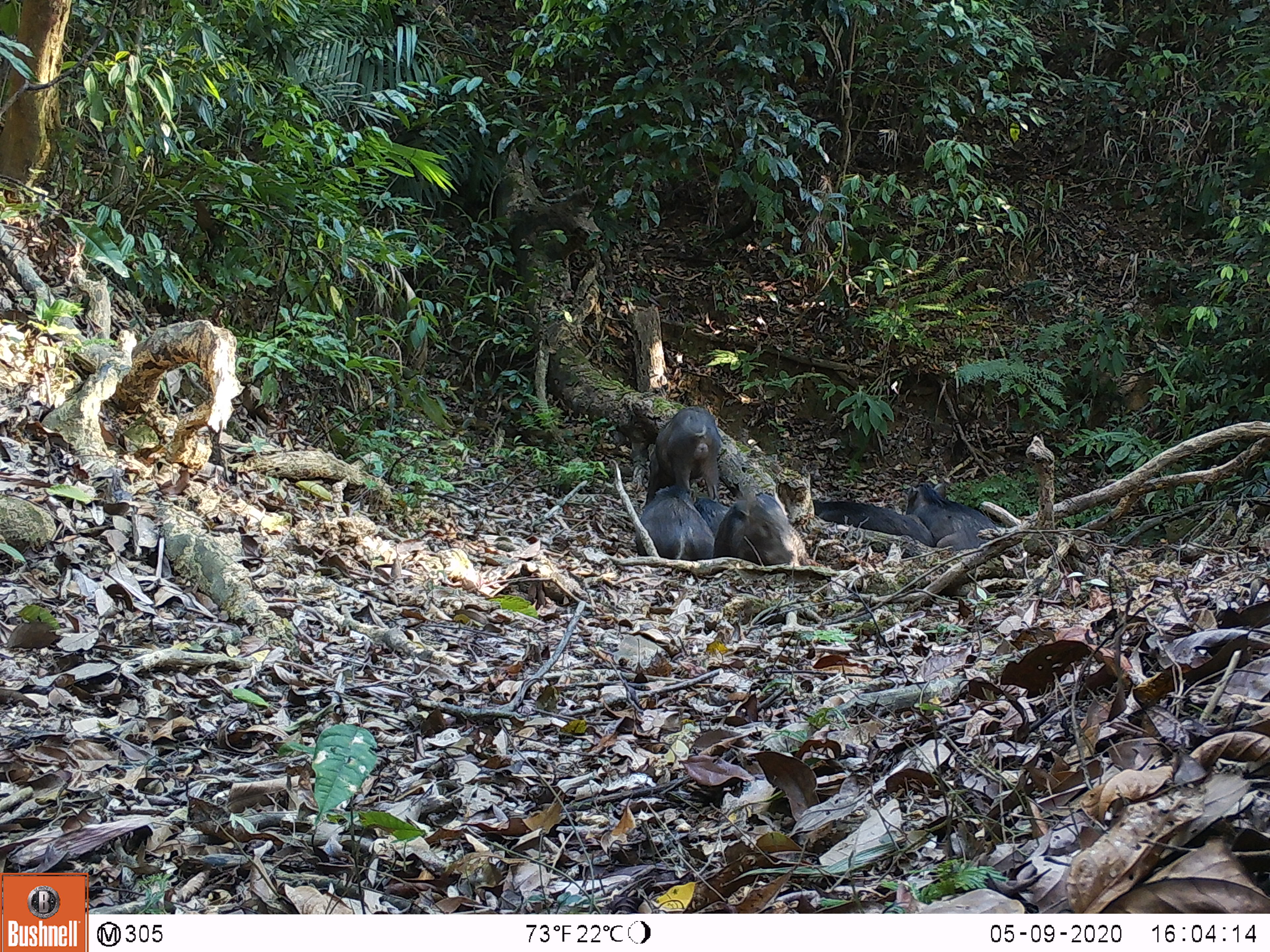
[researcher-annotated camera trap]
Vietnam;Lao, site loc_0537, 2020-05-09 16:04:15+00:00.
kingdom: Animalia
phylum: Chordata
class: Mammalia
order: Artiodactyla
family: Suidae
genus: Sus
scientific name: Sus scrofa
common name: eurasian wild pig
Eurasian wild pig (Sus scrofa). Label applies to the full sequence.